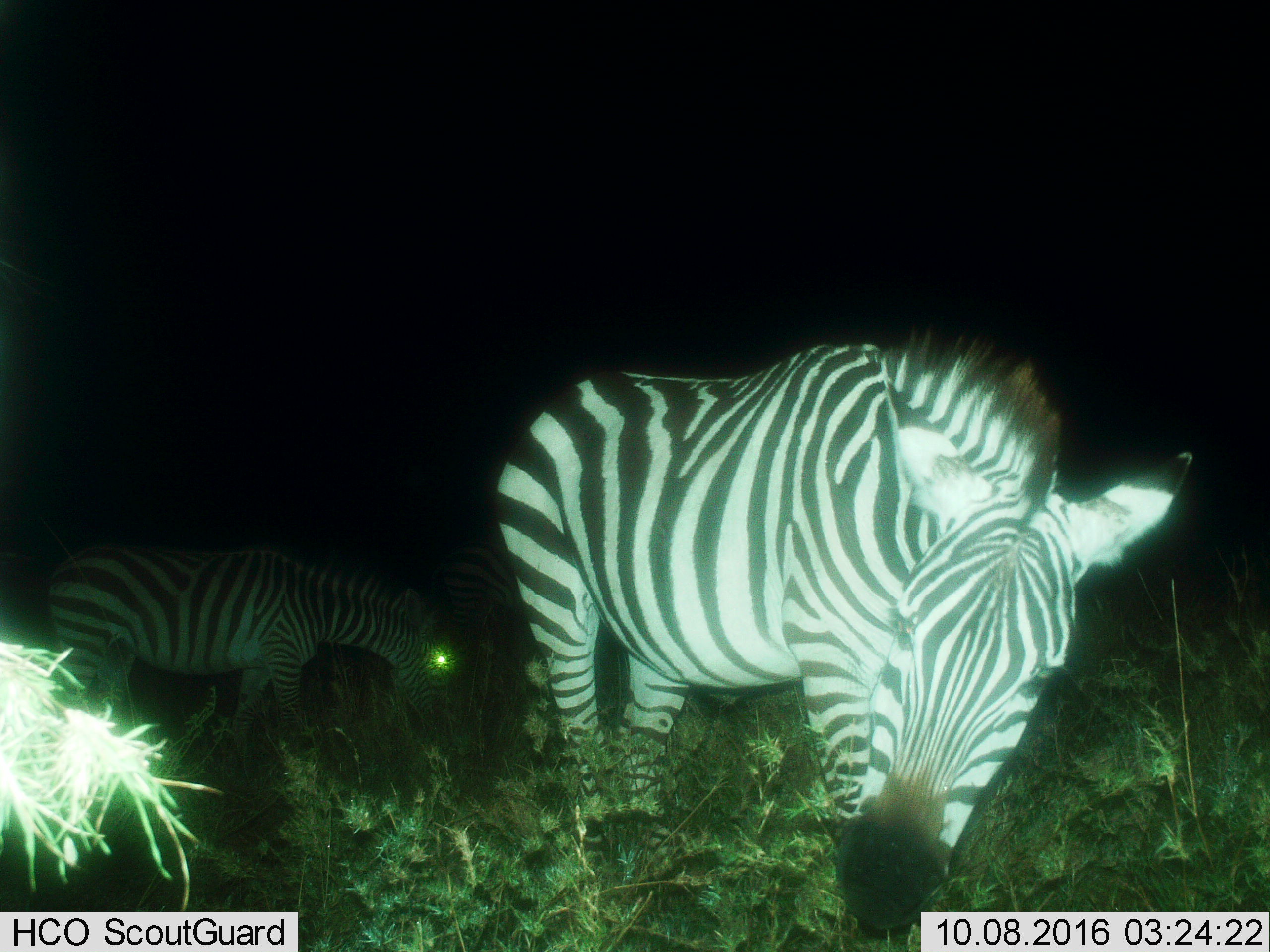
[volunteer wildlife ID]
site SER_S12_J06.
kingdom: Animalia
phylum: Chordata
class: Mammalia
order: Perissodactyla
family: Equidae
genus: Equus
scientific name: Equus quagga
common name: plains zebra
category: zebraplains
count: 2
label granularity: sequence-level